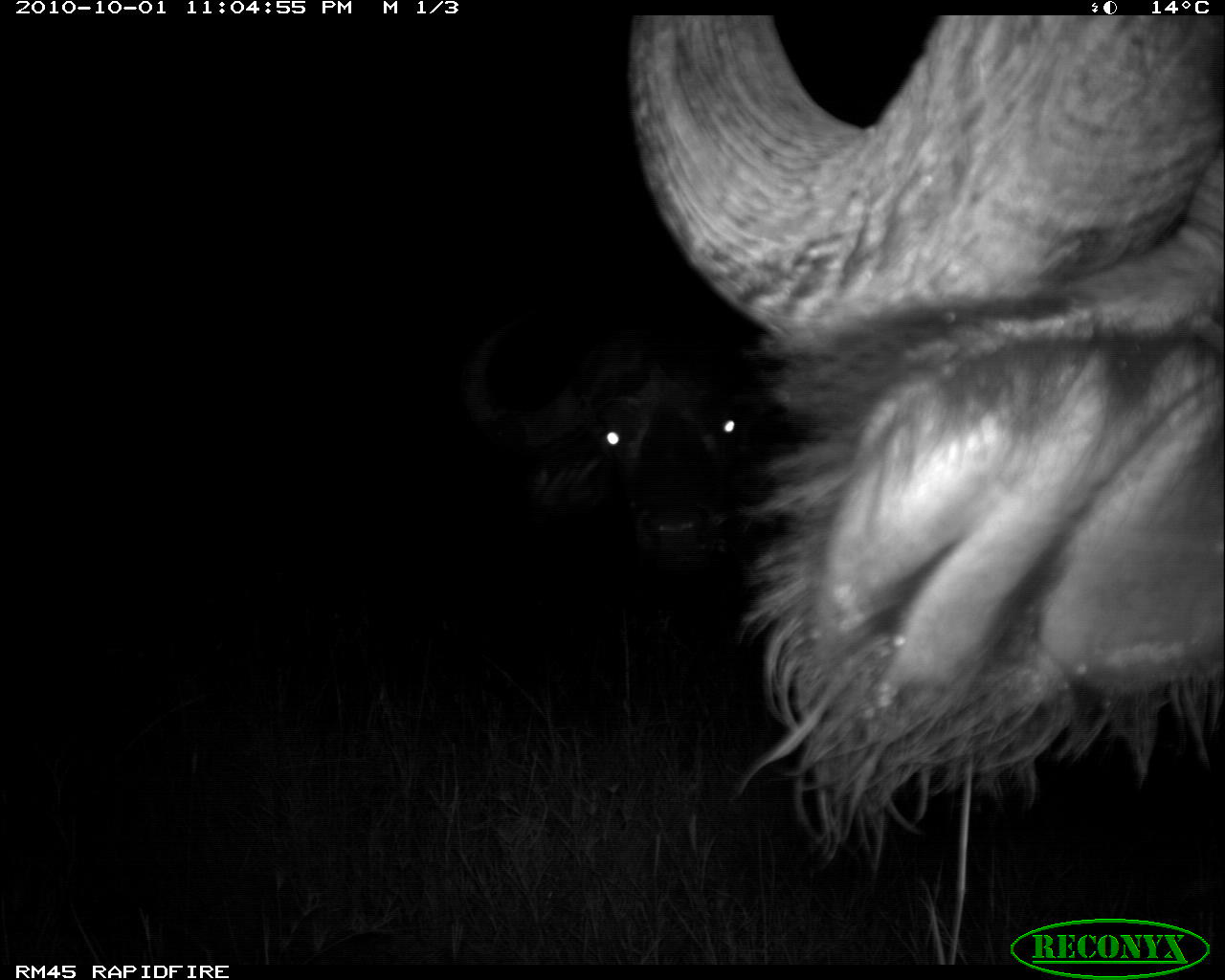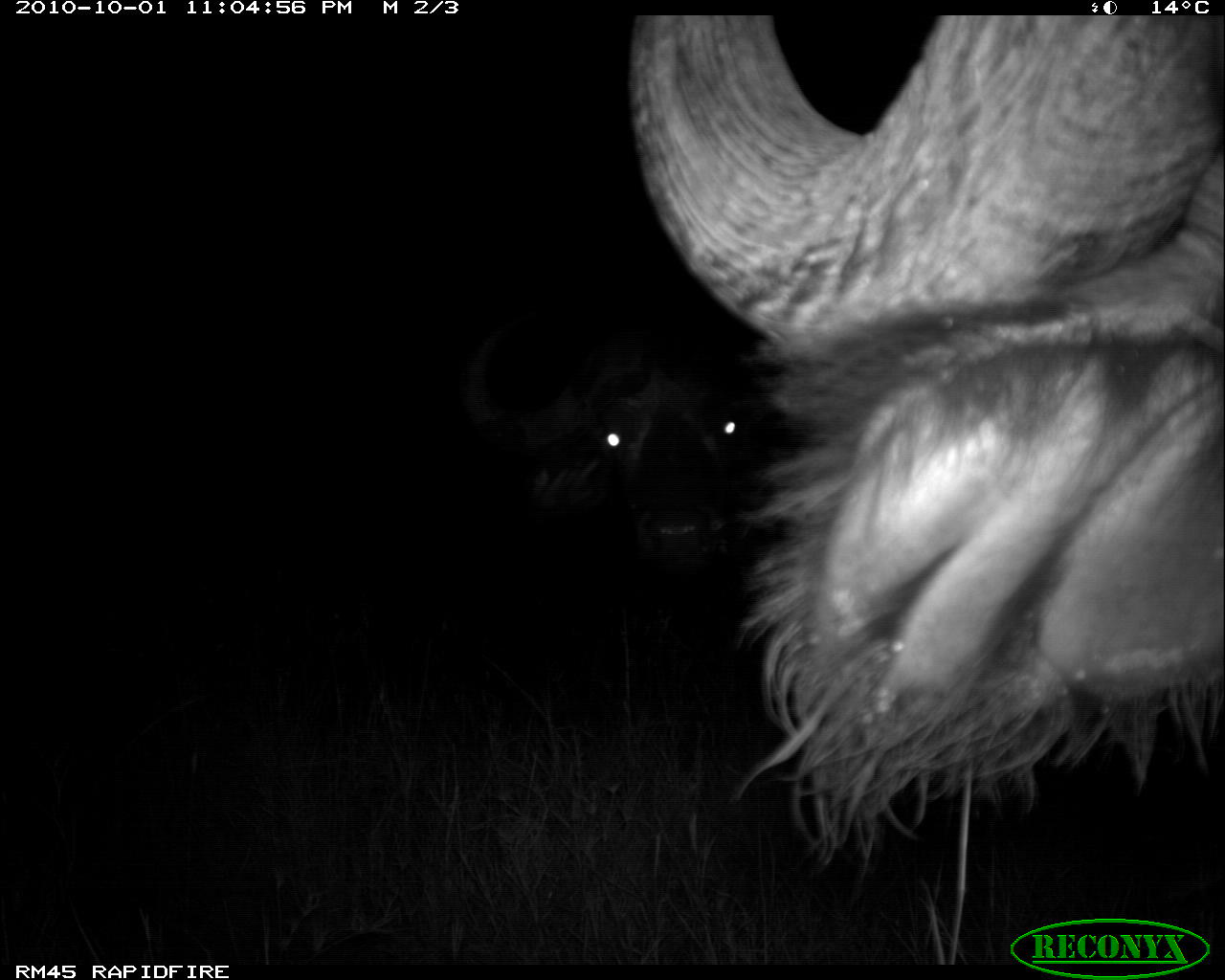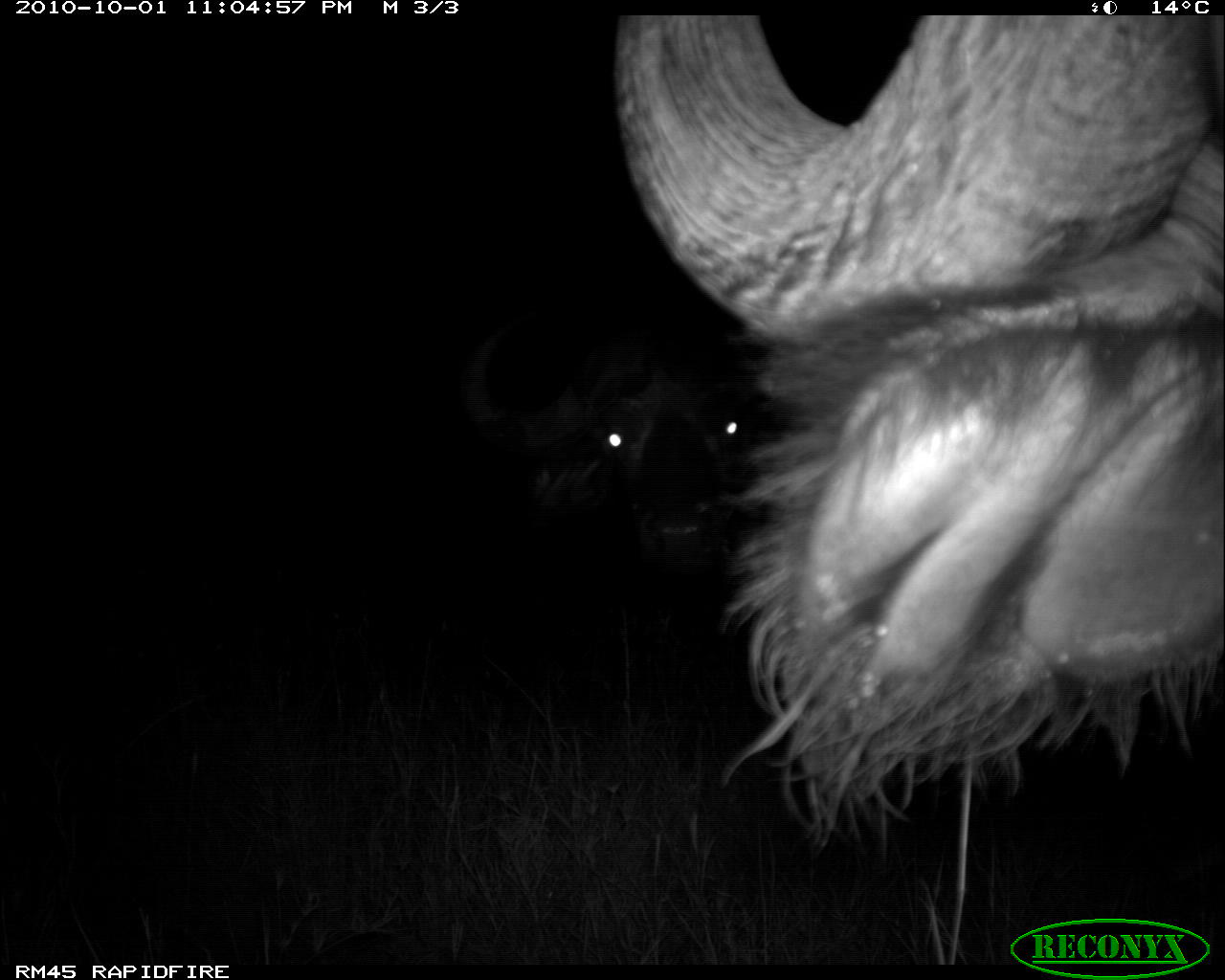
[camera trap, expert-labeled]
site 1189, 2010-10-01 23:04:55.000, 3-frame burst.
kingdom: Animalia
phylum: Chordata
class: Mammalia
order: Artiodactyla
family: Bovidae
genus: Syncerus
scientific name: Syncerus caffer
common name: african buffalo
Syncerus caffer (african buffalo), count 2.